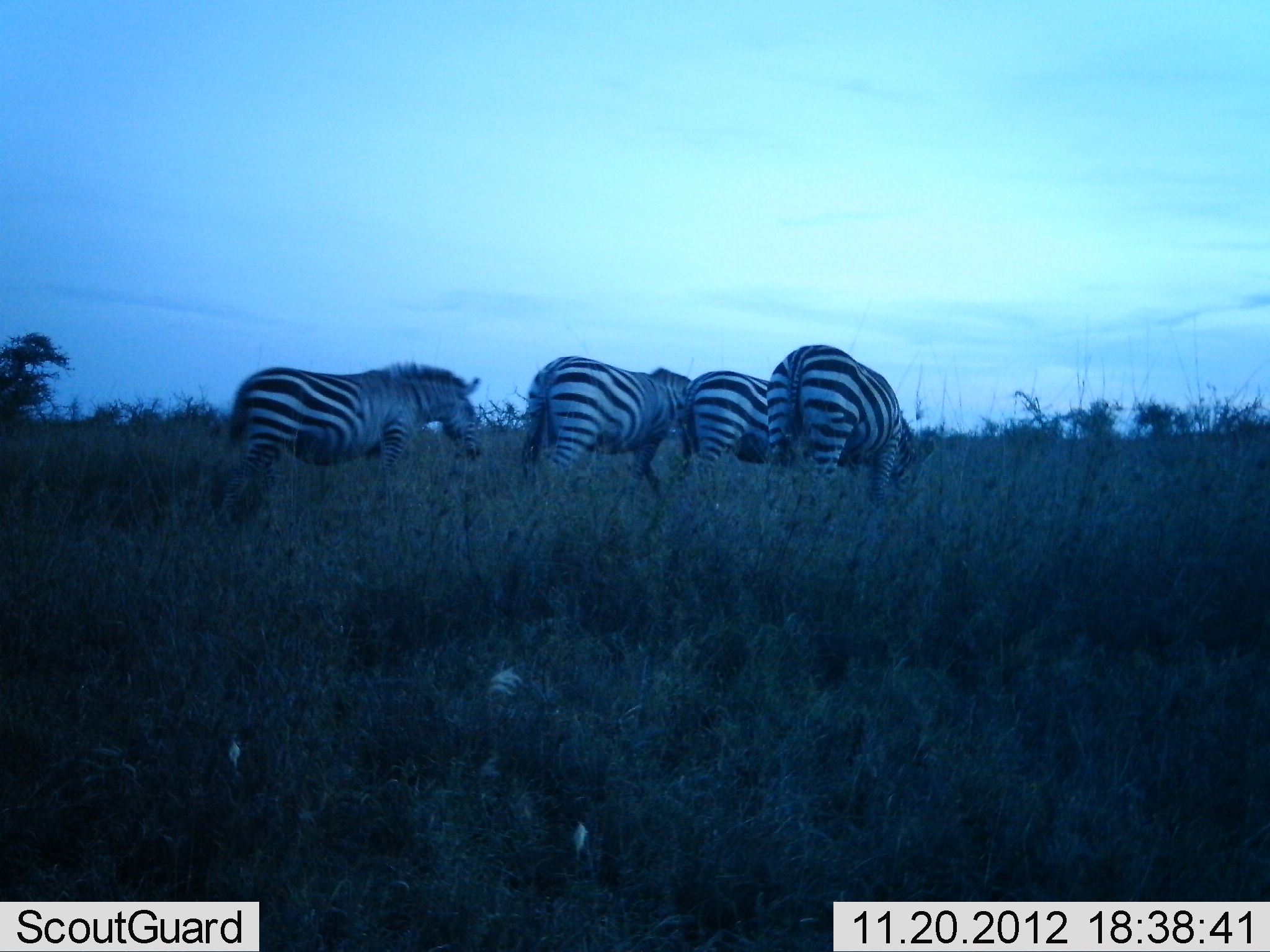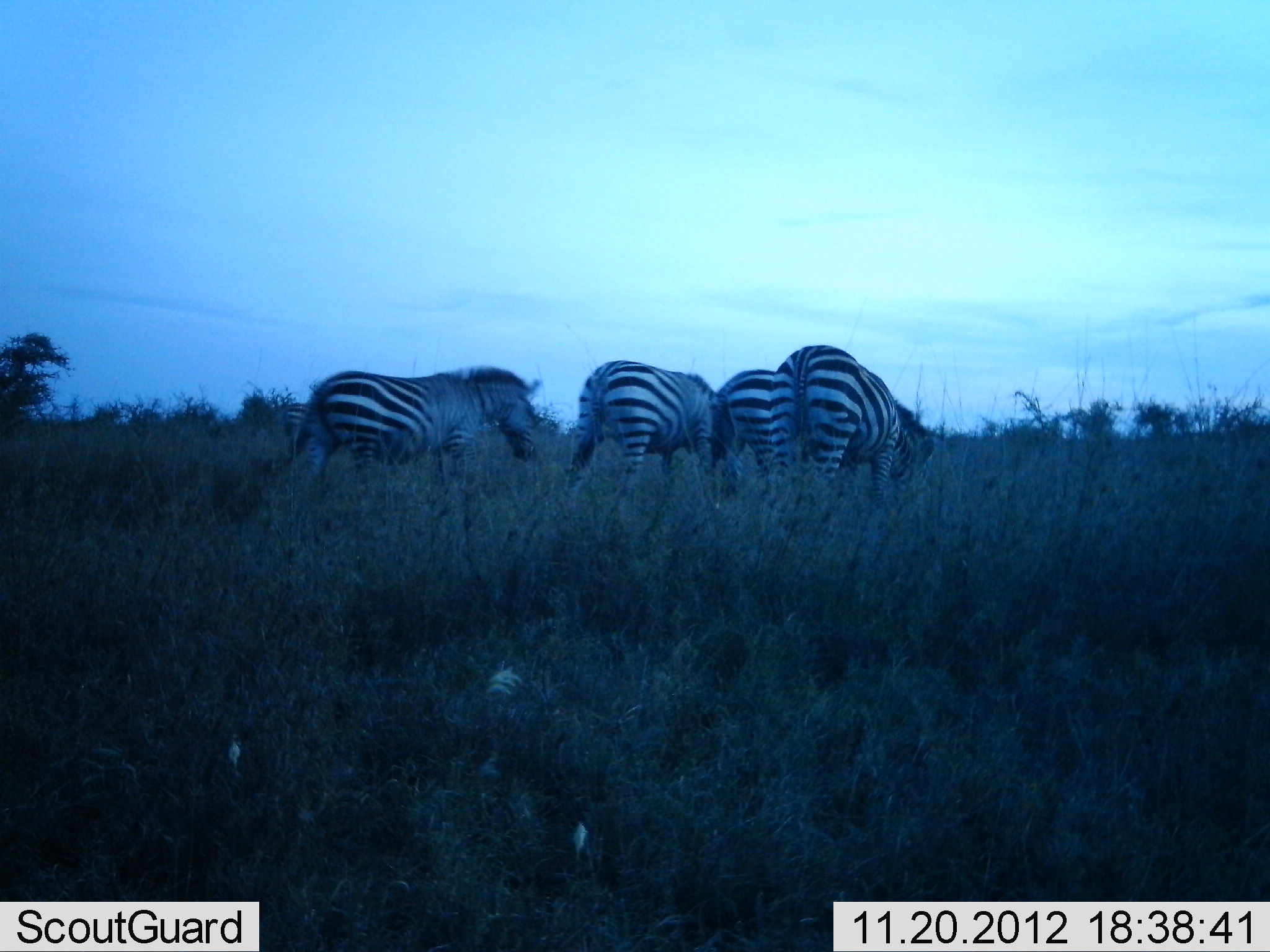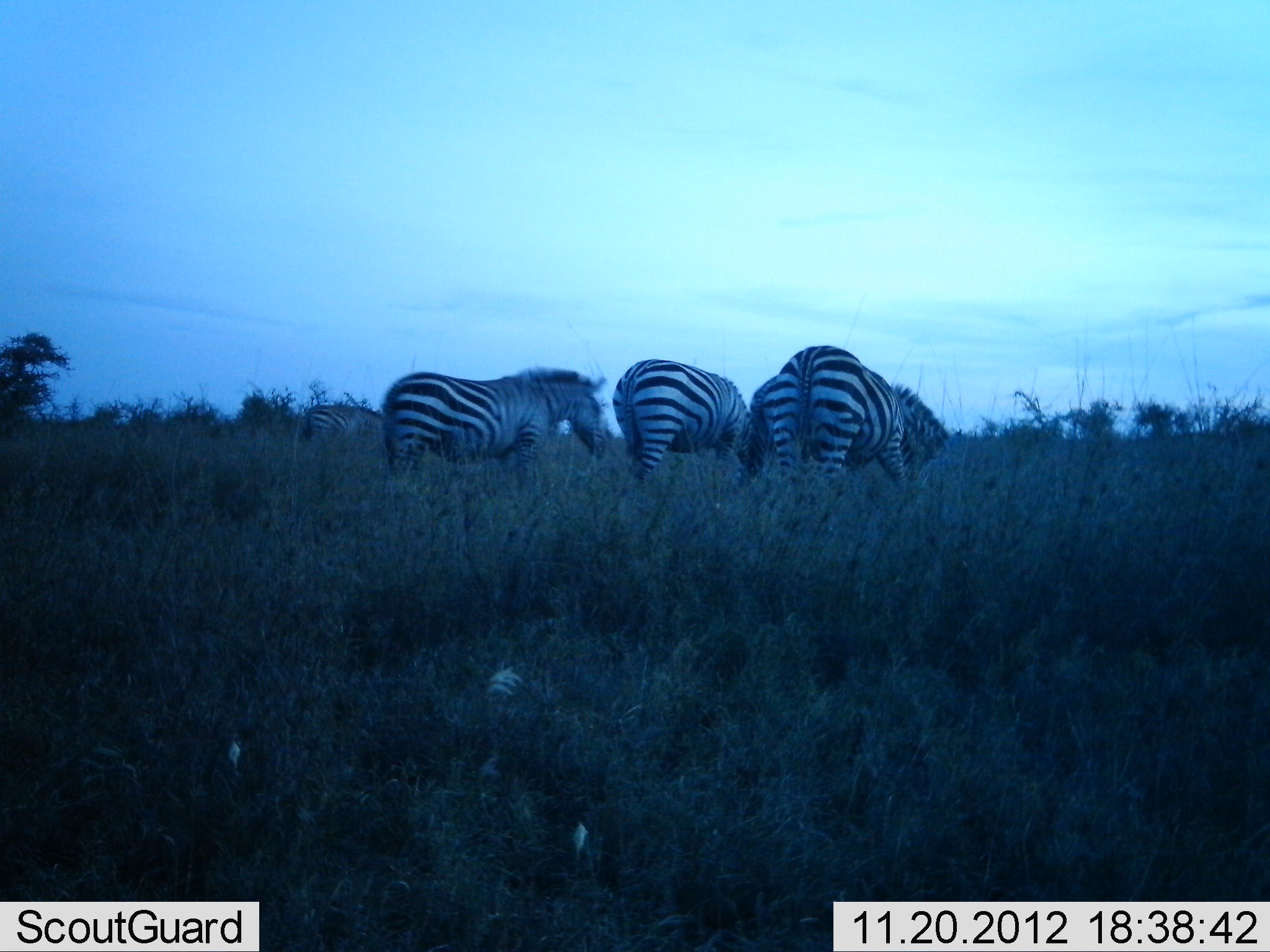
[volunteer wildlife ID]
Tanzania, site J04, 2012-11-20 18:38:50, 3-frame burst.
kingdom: Animalia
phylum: Chordata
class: Mammalia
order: Perissodactyla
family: Equidae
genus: Equus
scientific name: Equus quagga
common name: plains zebra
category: zebra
Zebra (plains zebra) (Equus quagga), count 4. Behavior (volunteer vote fractions): standing 20%, resting 0%, moving 70%, interacting 0%. Young present (vote fraction): 0%. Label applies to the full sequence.